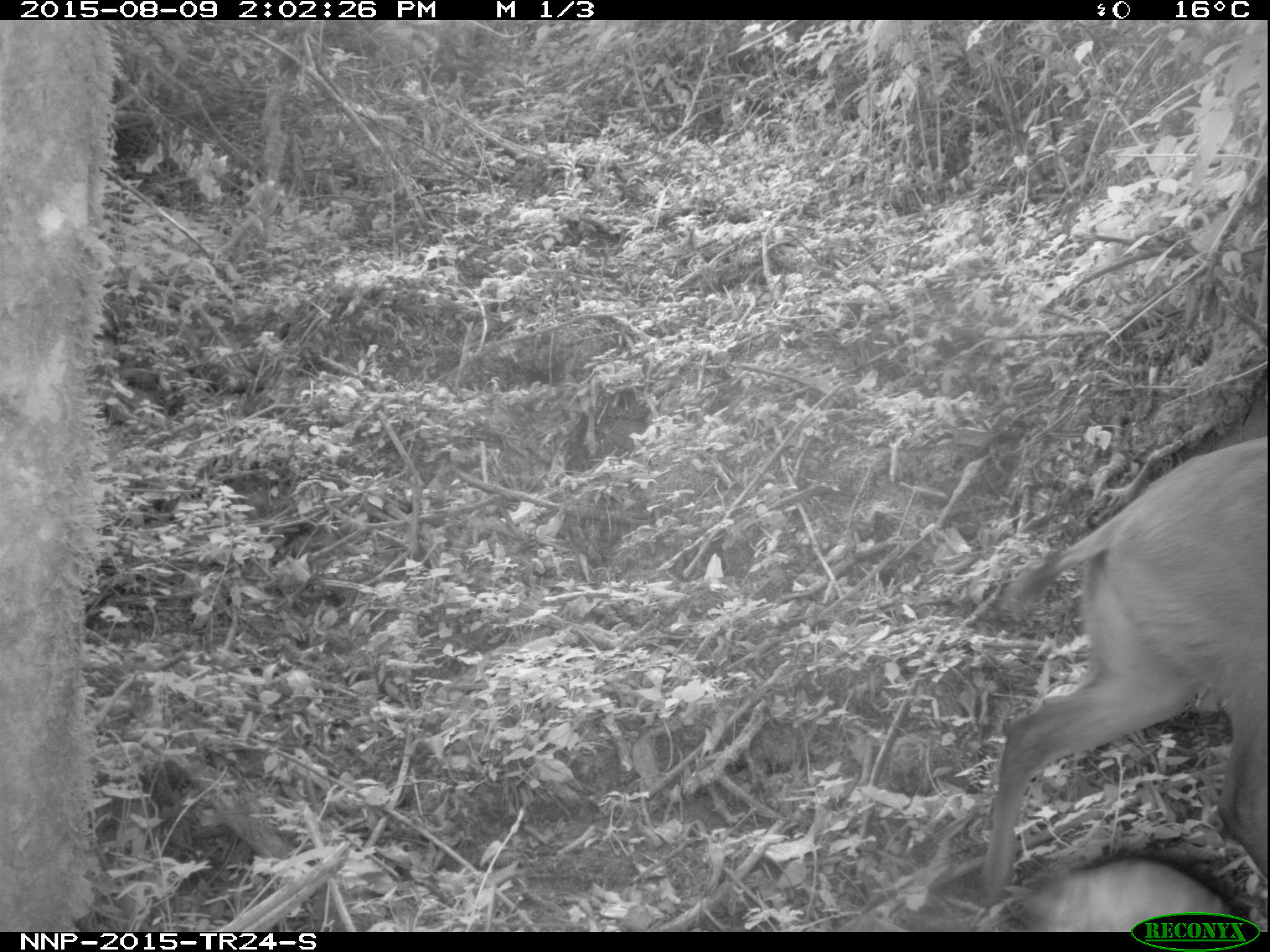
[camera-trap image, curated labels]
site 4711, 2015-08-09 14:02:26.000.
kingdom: Animalia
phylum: Chordata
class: Mammalia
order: Artiodactyla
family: Bovidae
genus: Cephalophus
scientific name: Cephalophus nigrifrons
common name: black-fronted duiker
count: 1